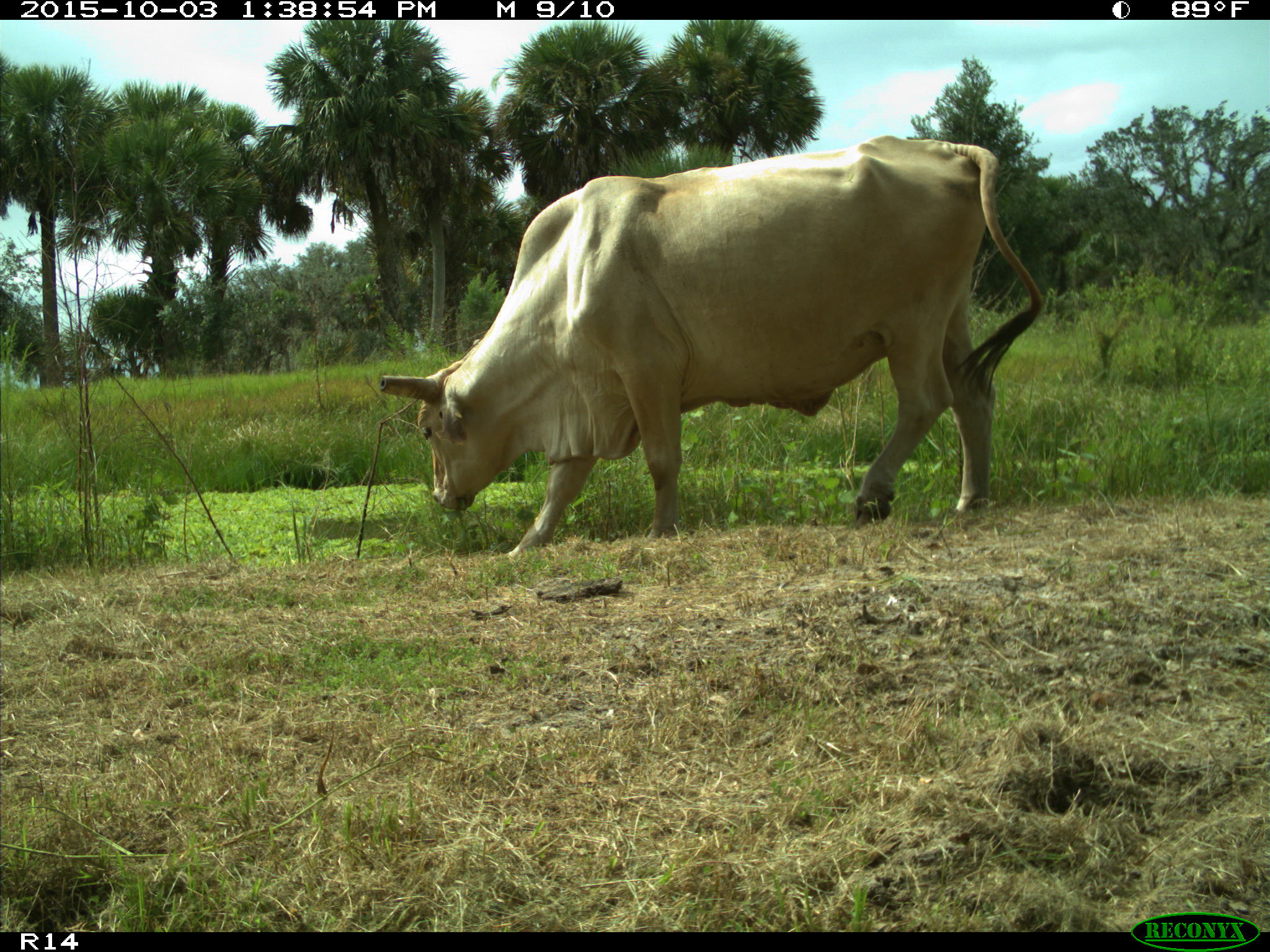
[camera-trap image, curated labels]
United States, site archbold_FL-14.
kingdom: Animalia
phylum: Chordata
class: Mammalia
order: Artiodactyla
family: Bovidae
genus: Bos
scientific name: Bos taurus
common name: domestic cow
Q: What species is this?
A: Bos taurus (domestic cow).